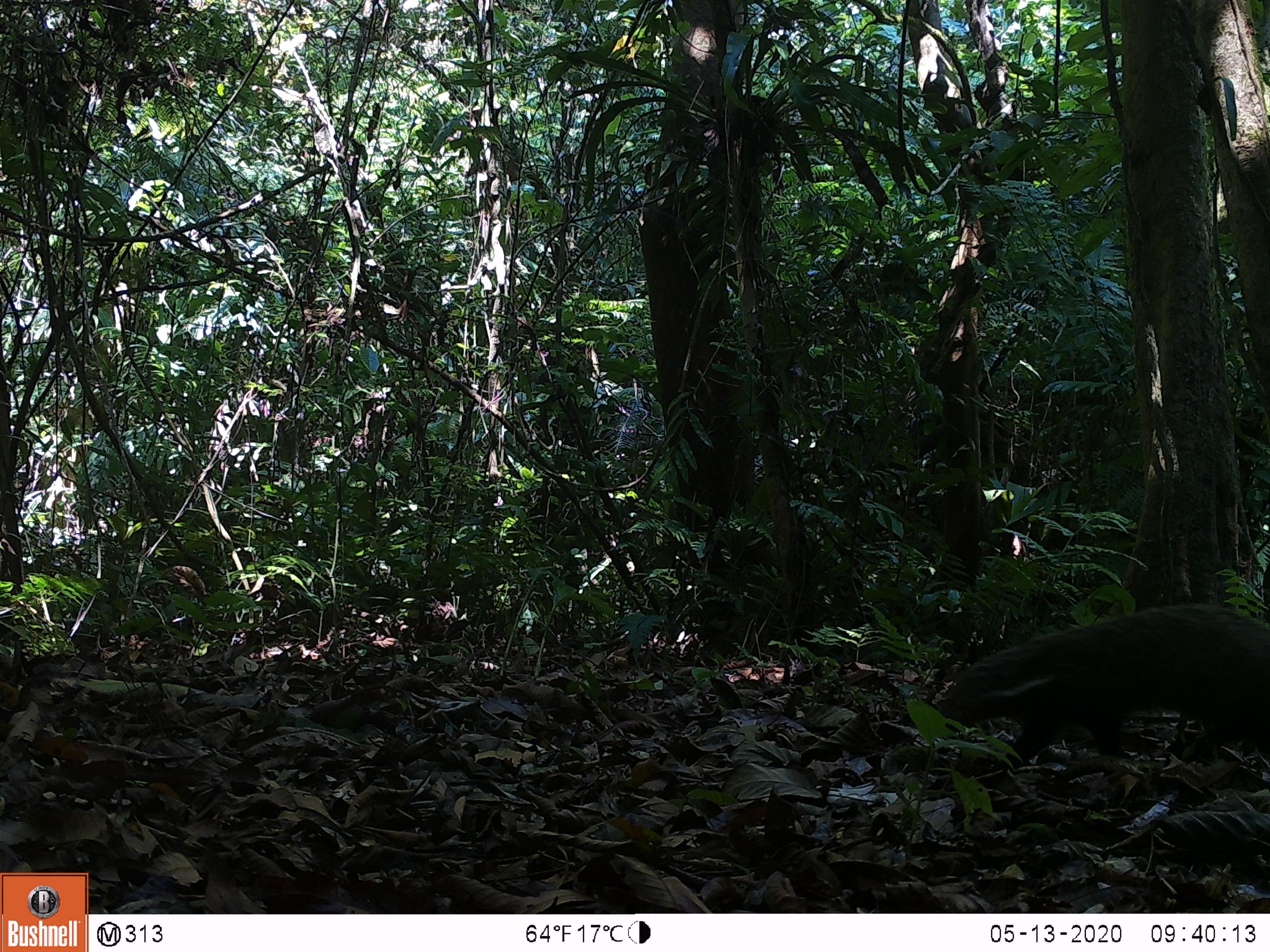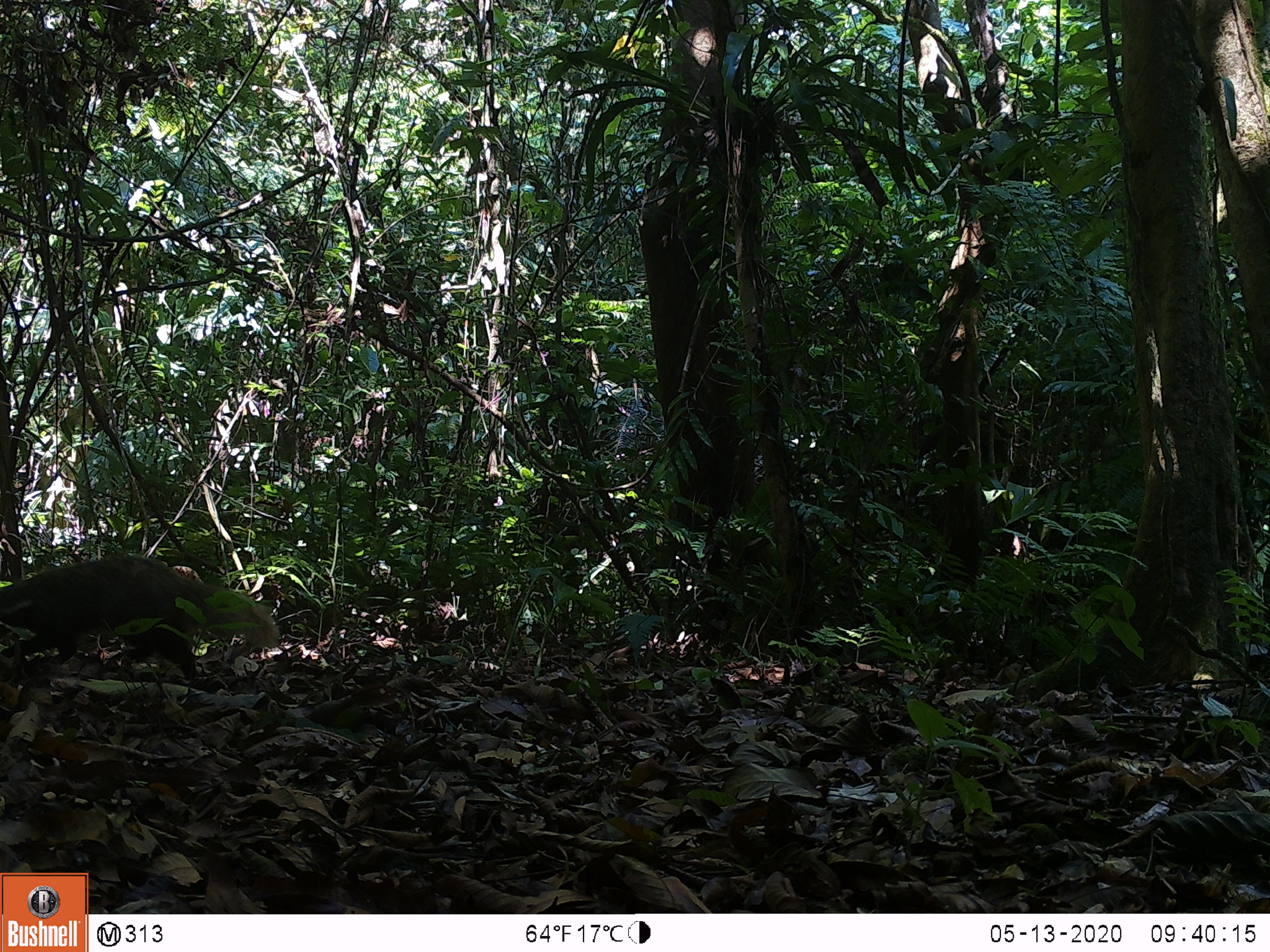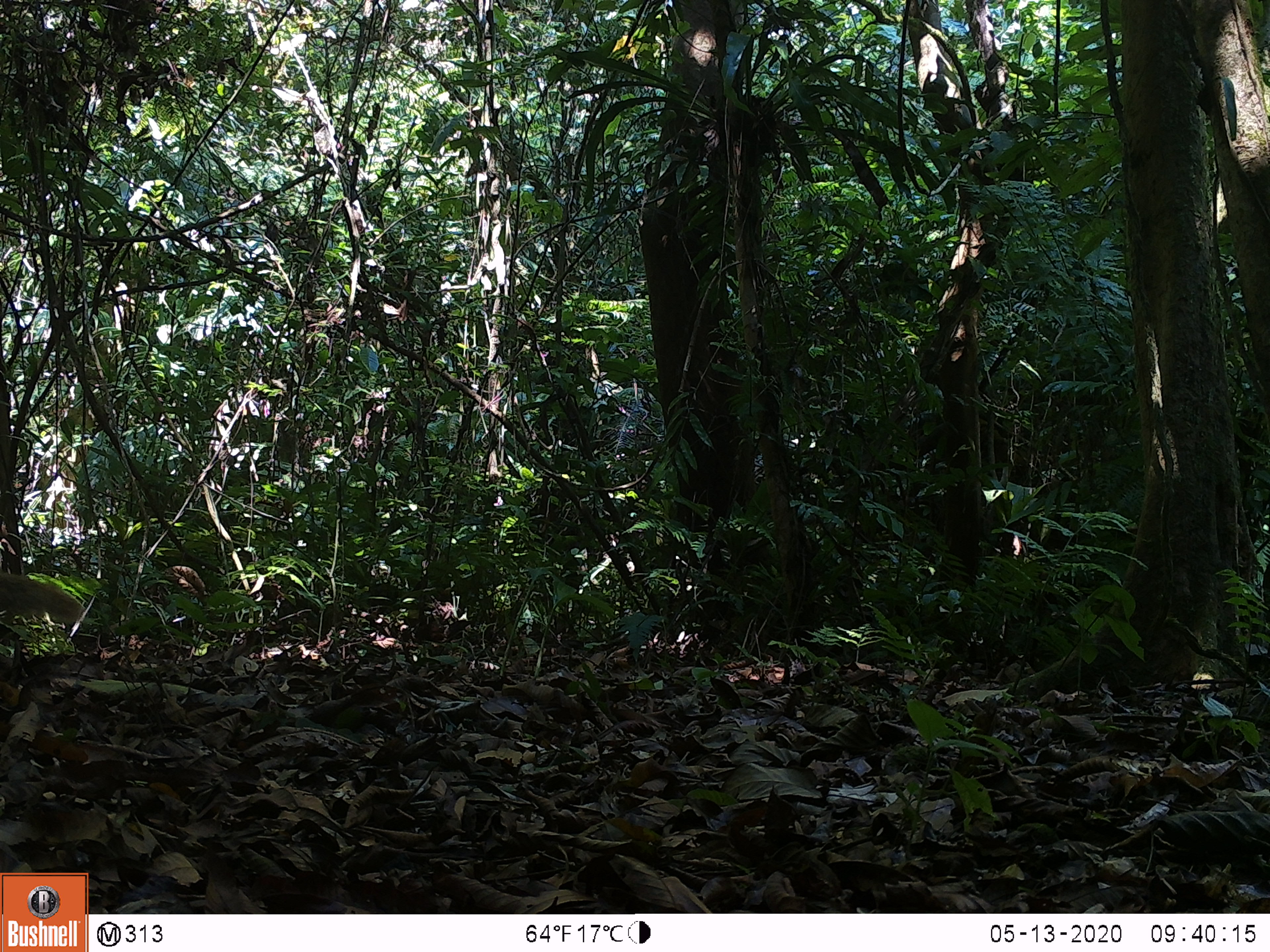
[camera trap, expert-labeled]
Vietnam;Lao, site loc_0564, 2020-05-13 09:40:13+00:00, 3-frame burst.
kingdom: Animalia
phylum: Chordata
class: Mammalia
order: Carnivora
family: Herpestidae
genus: Urva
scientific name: Urva urva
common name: crab-eating mongoose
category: crab eating mongoose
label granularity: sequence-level